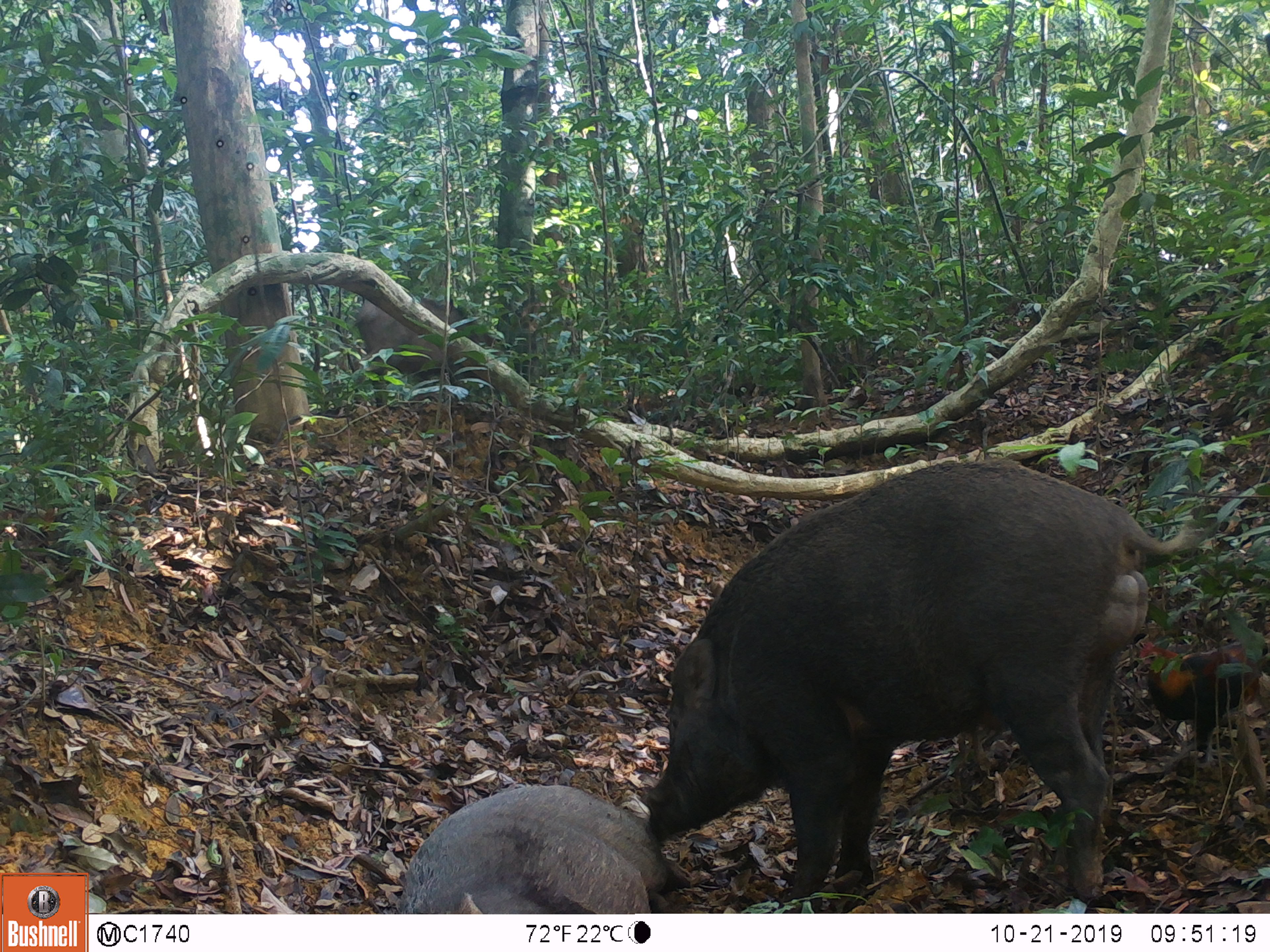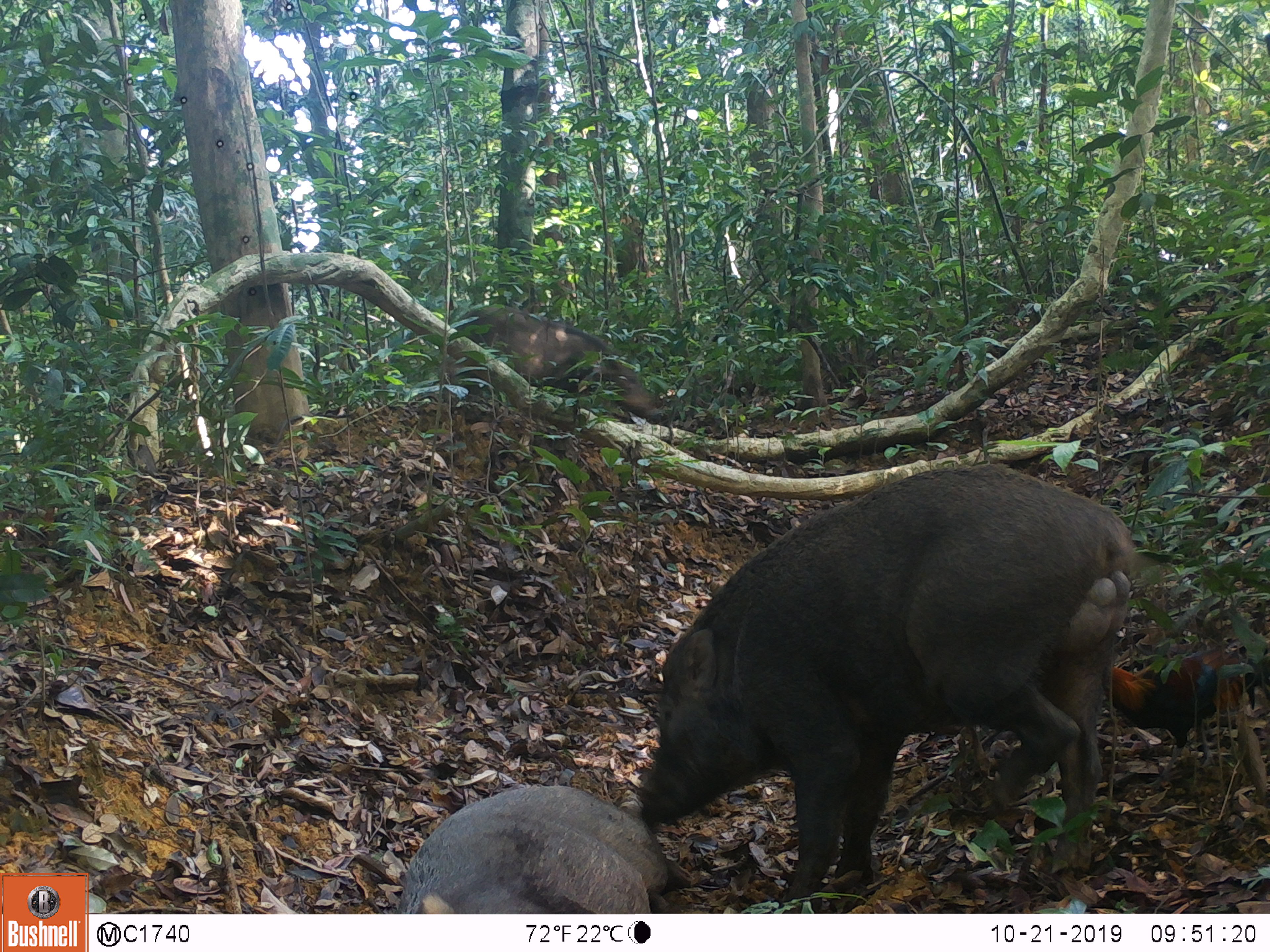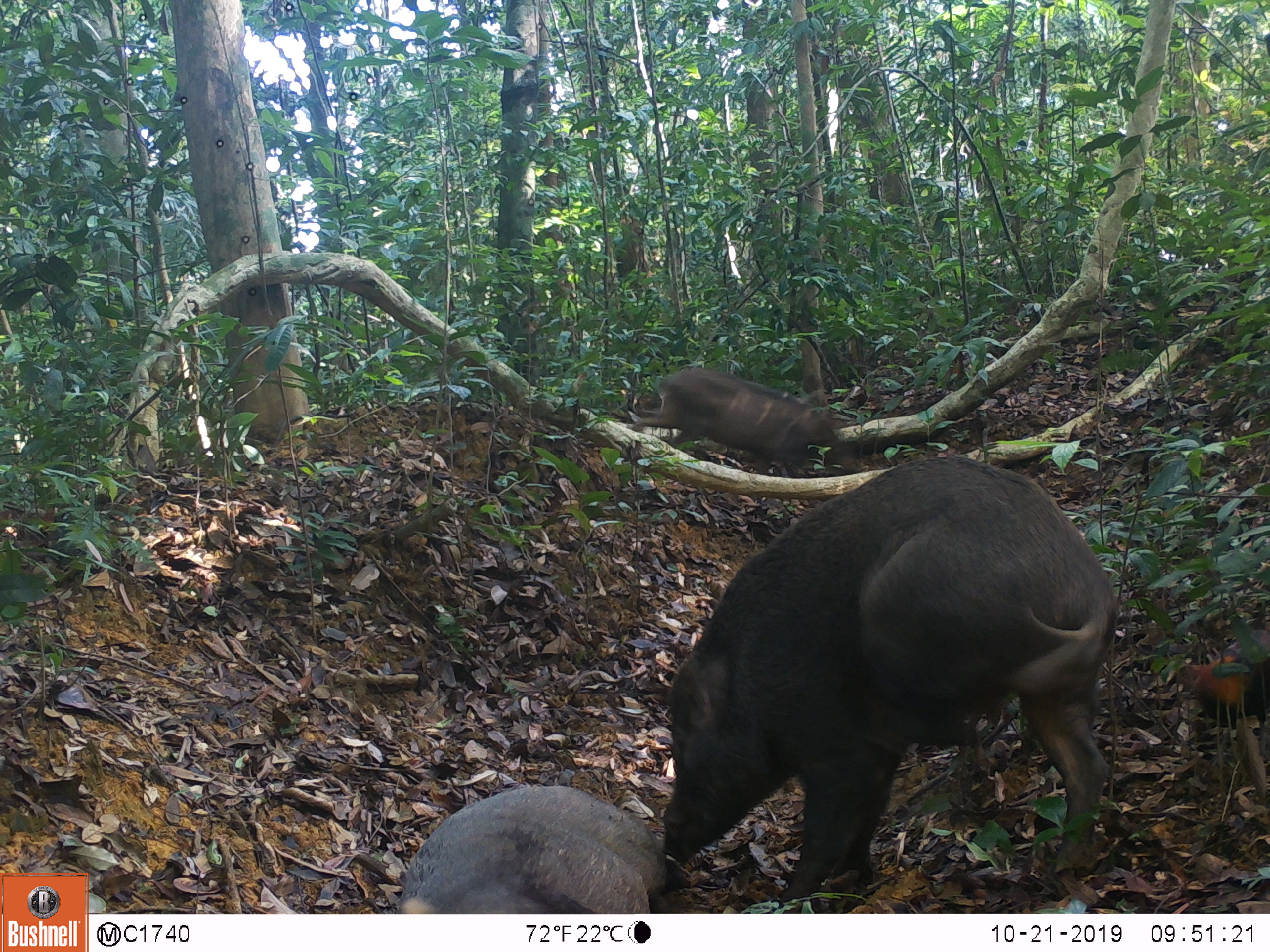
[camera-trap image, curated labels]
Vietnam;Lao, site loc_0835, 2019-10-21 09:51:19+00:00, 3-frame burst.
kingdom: Animalia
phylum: Chordata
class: Mammalia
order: Artiodactyla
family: Suidae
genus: Sus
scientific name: Sus scrofa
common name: eurasian wild pig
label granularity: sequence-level